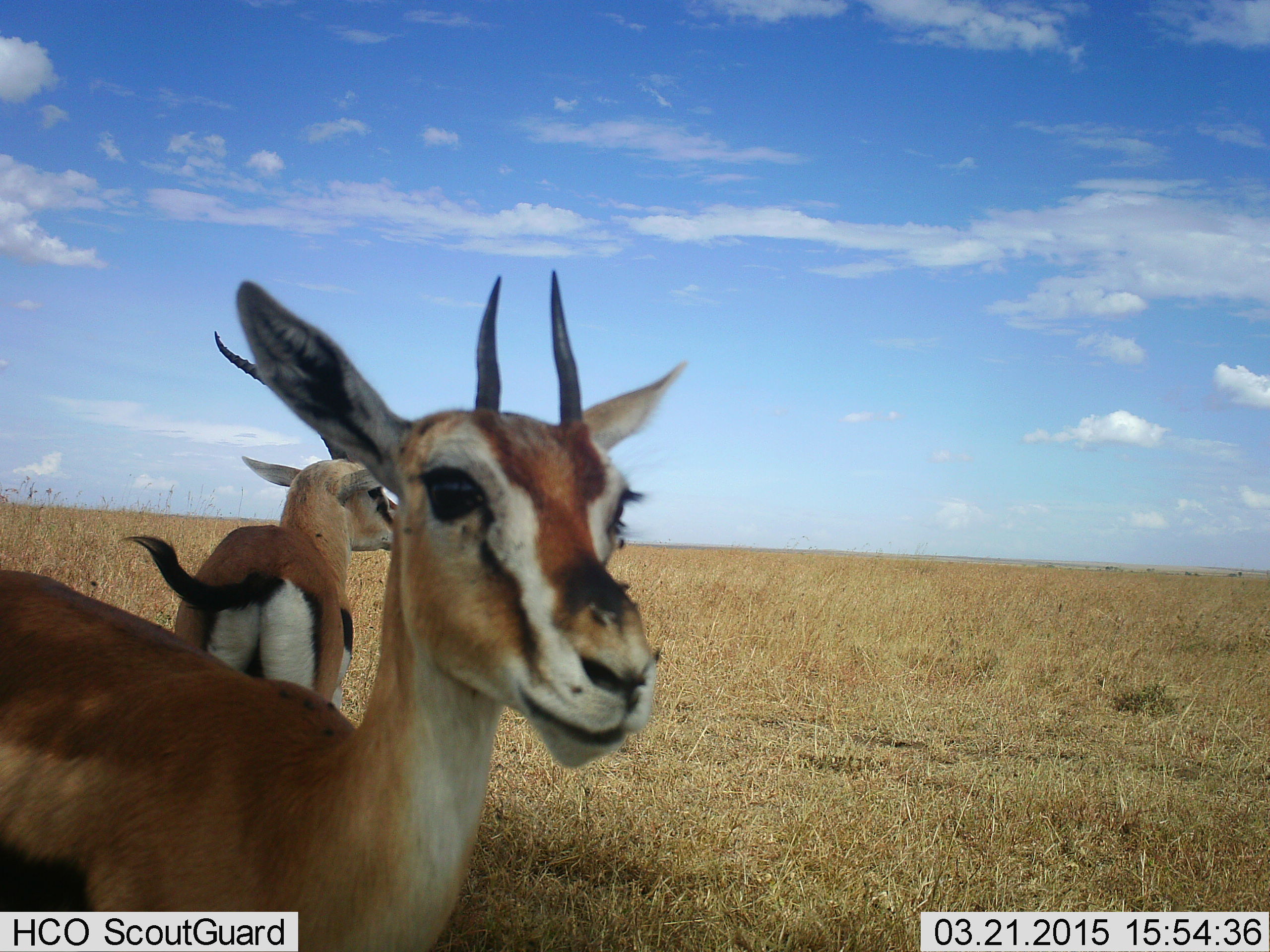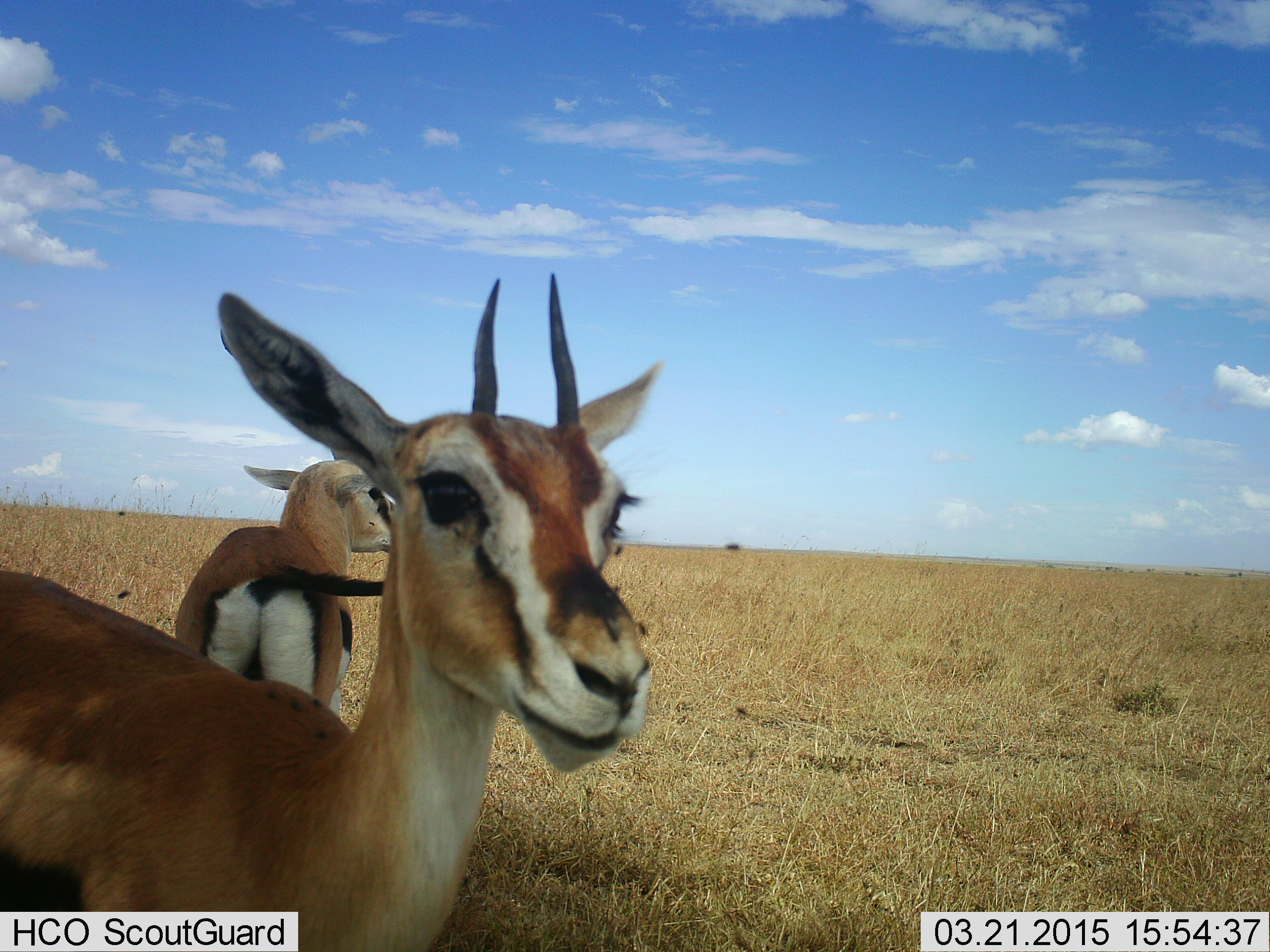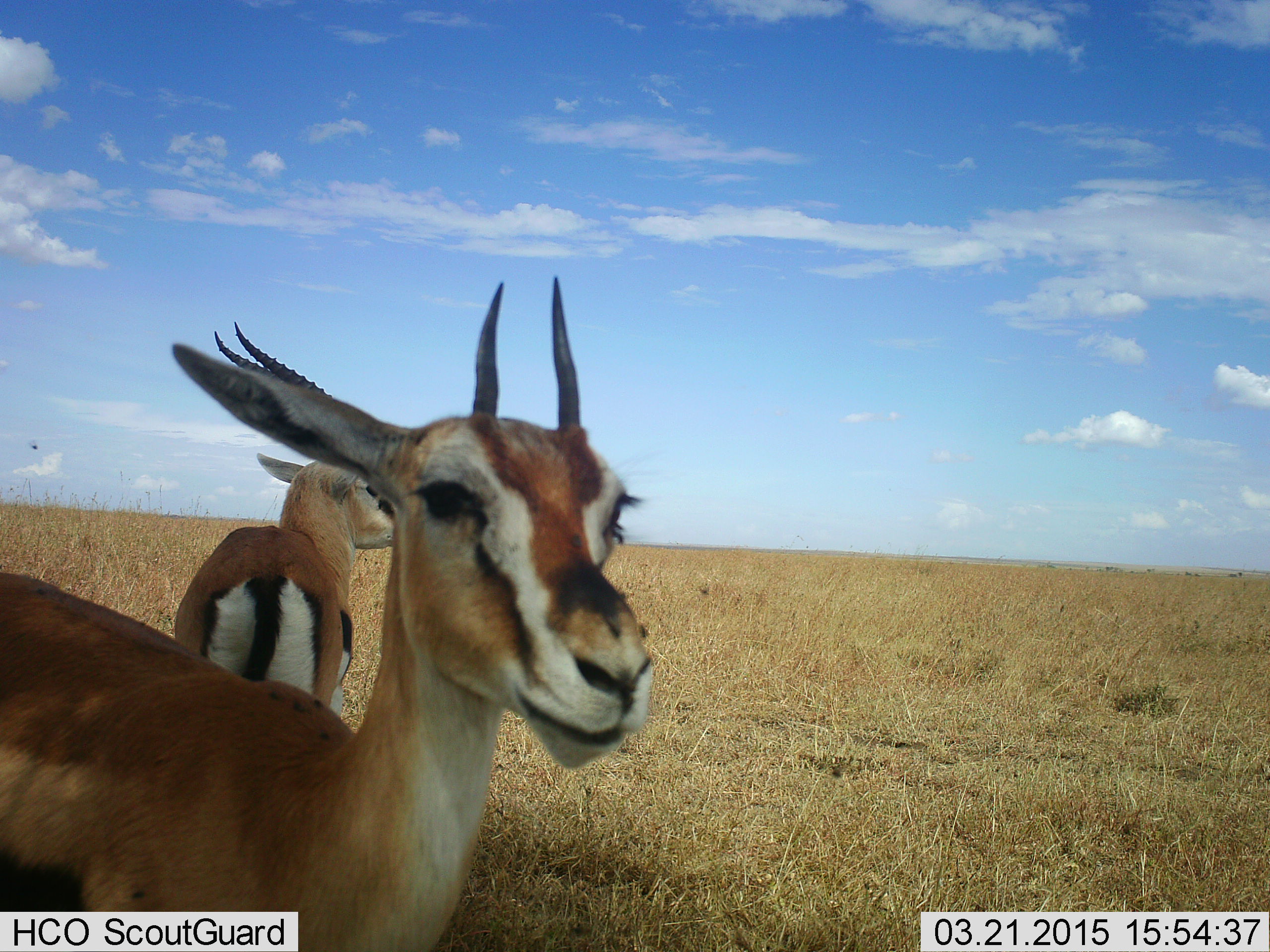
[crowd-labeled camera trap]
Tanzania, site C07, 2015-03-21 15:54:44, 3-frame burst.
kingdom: Animalia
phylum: Chordata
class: Mammalia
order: Artiodactyla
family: Bovidae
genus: Eudorcas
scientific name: Eudorcas thomsonii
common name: thomson's gazelle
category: gazellethomsons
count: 2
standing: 100%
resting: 9%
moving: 0%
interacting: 0%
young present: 0%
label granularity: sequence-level